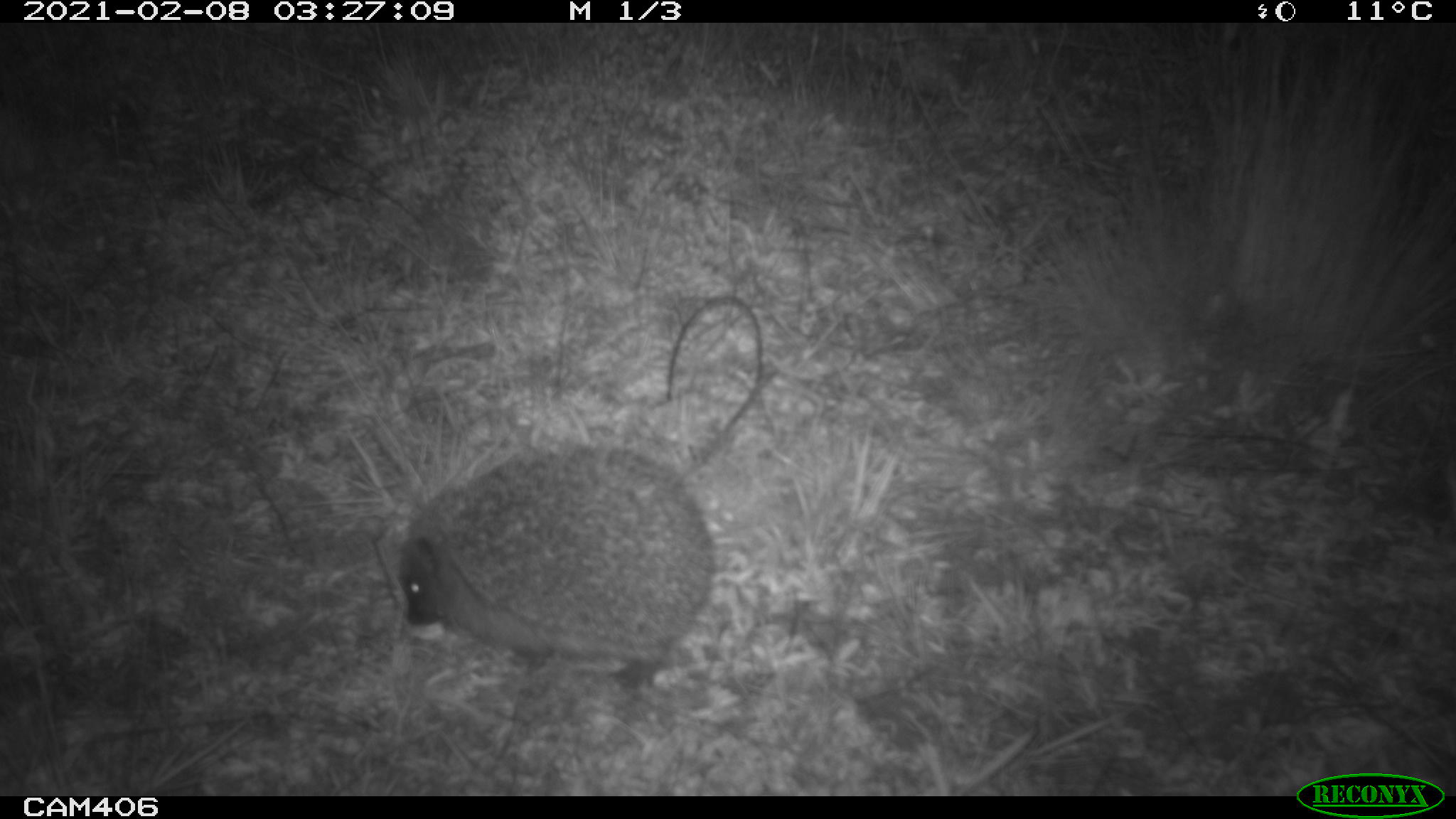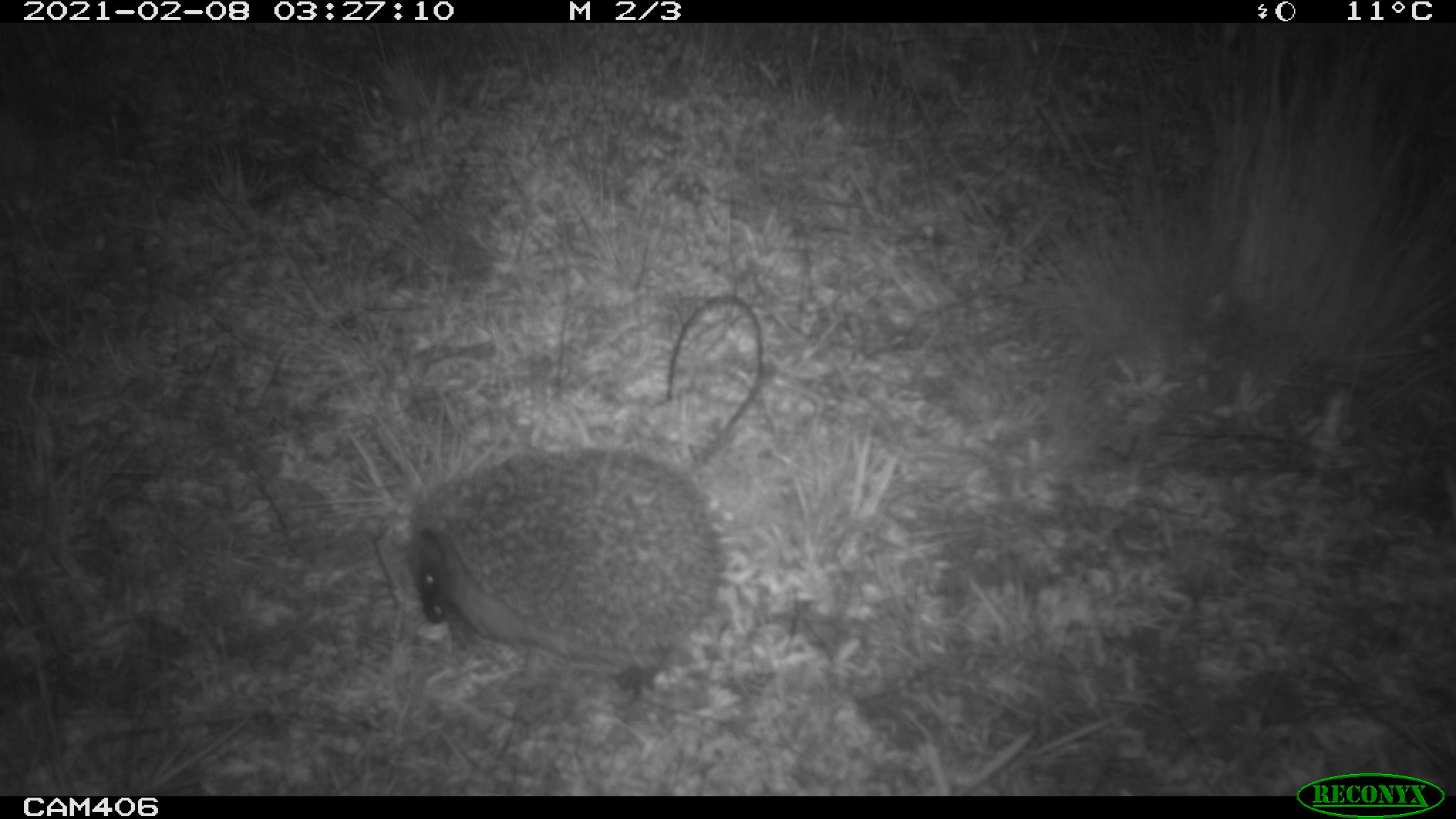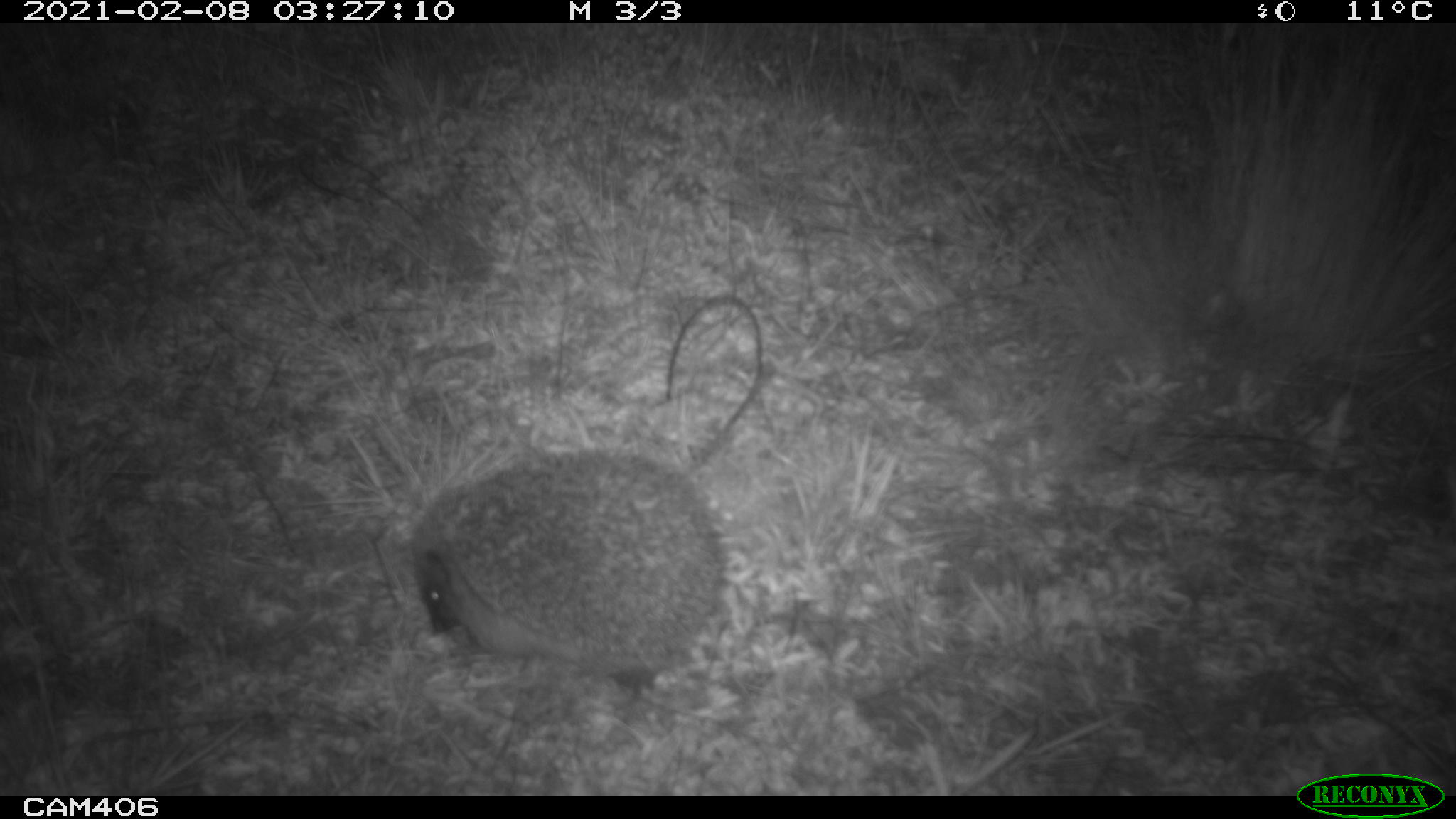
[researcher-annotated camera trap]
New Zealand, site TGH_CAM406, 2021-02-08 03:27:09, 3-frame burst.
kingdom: Animalia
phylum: Chordata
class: Mammalia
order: Eulipotyphla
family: Erinaceidae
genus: Erinaceus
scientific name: Erinaceus europaeus europaeus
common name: european hedgehog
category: hedgehog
Hedgehog (european hedgehog) (Erinaceus europaeus europaeus).